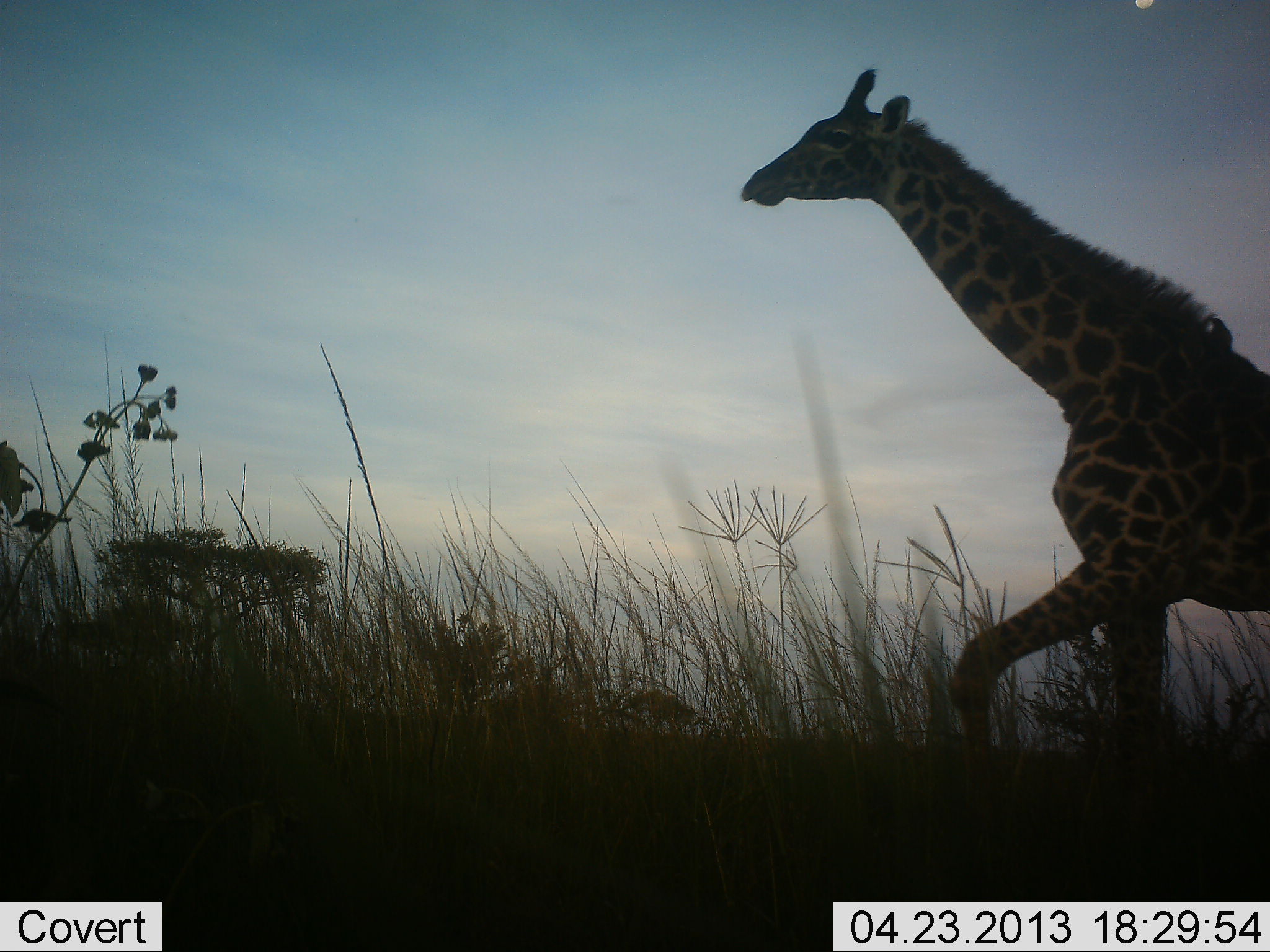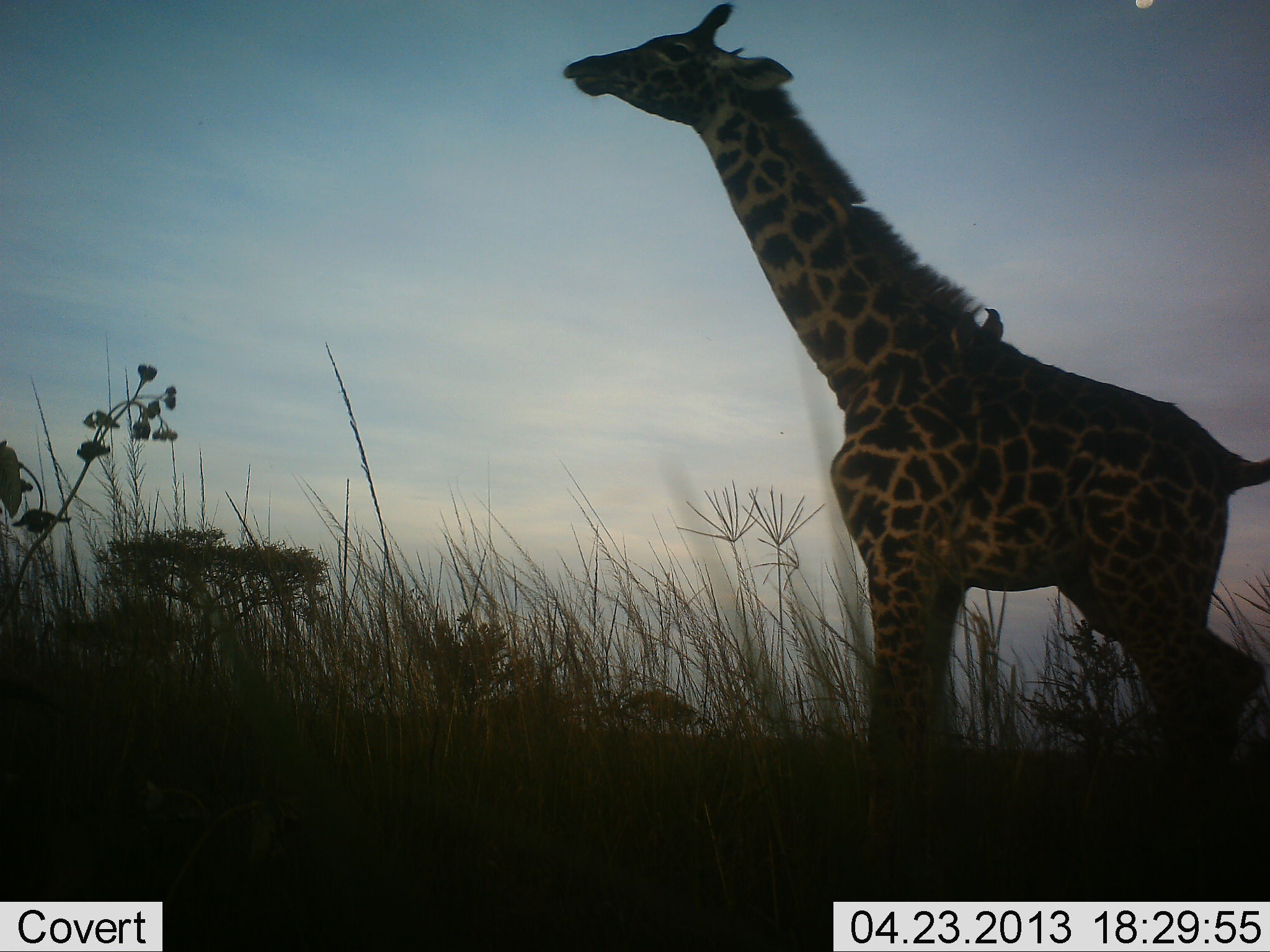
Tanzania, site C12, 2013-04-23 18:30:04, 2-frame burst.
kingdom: Animalia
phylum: Chordata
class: Mammalia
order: Artiodactyla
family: Giraffidae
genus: Giraffa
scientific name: Giraffa camelopardalis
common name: giraffe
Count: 1.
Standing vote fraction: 27%.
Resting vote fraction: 0%.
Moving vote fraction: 80%.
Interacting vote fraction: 0%.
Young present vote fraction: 0%.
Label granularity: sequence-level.